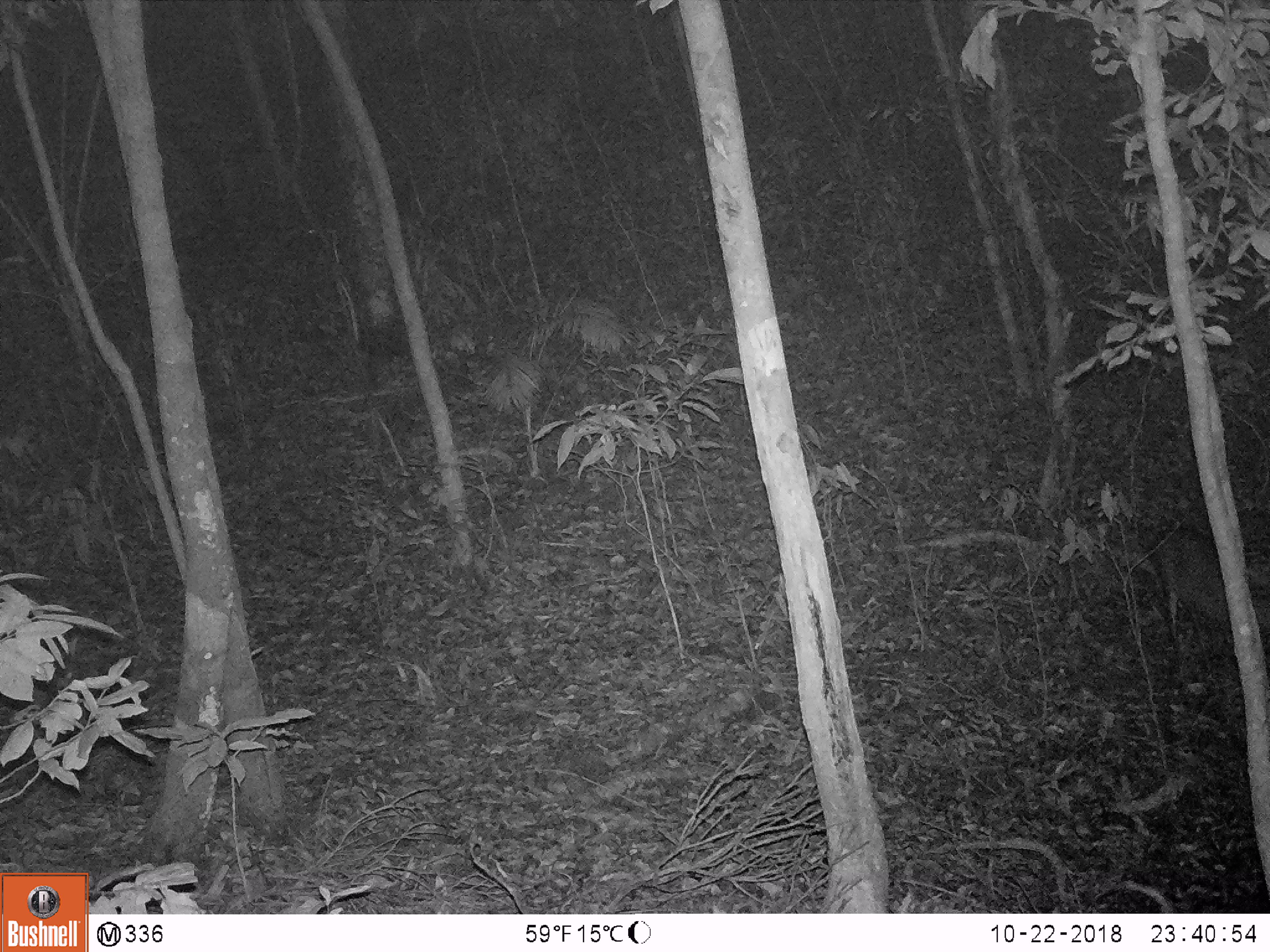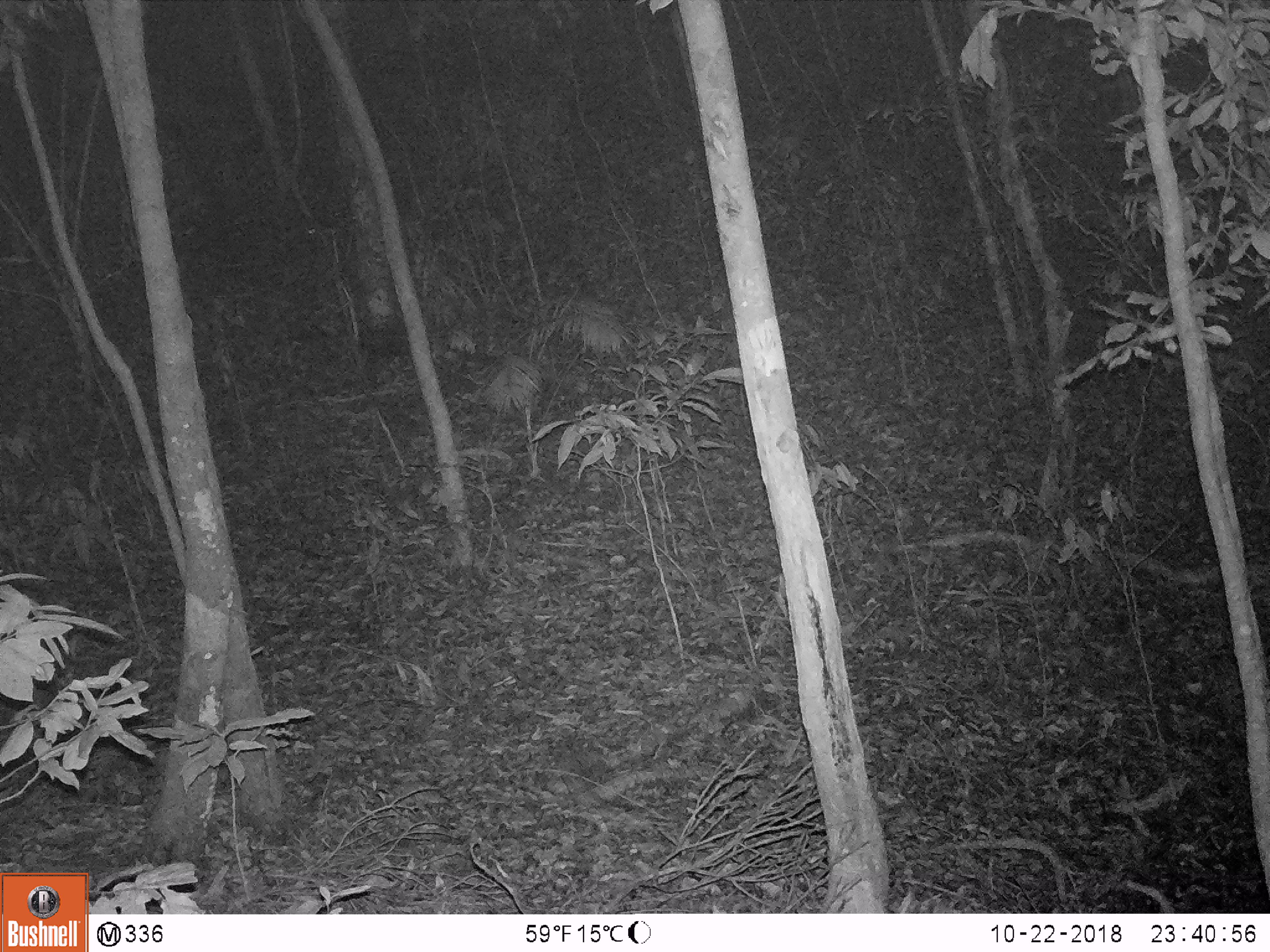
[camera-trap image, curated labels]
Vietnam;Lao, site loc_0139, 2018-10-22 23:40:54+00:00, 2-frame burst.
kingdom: Animalia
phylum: Chordata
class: Mammalia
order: Artiodactyla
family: Cervidae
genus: Muntiacus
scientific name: Muntiacus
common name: muntjacs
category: unidentified muntjac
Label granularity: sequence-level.